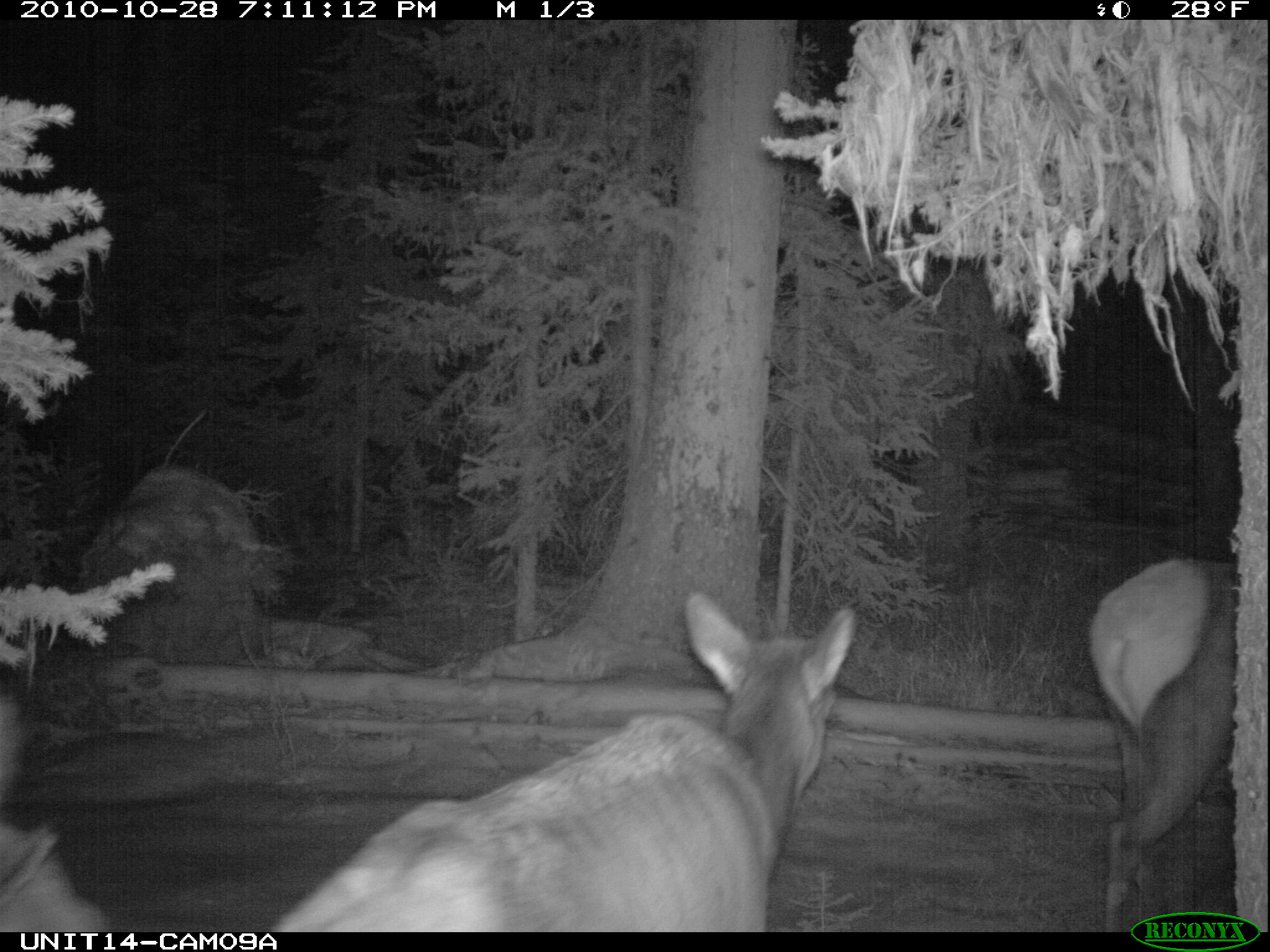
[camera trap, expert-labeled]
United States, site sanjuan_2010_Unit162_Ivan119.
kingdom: Animalia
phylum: Chordata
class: Mammalia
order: Artiodactyla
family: Cervidae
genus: Cervus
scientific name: Cervus elaphus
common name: red deer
Cervus elaphus (red deer).